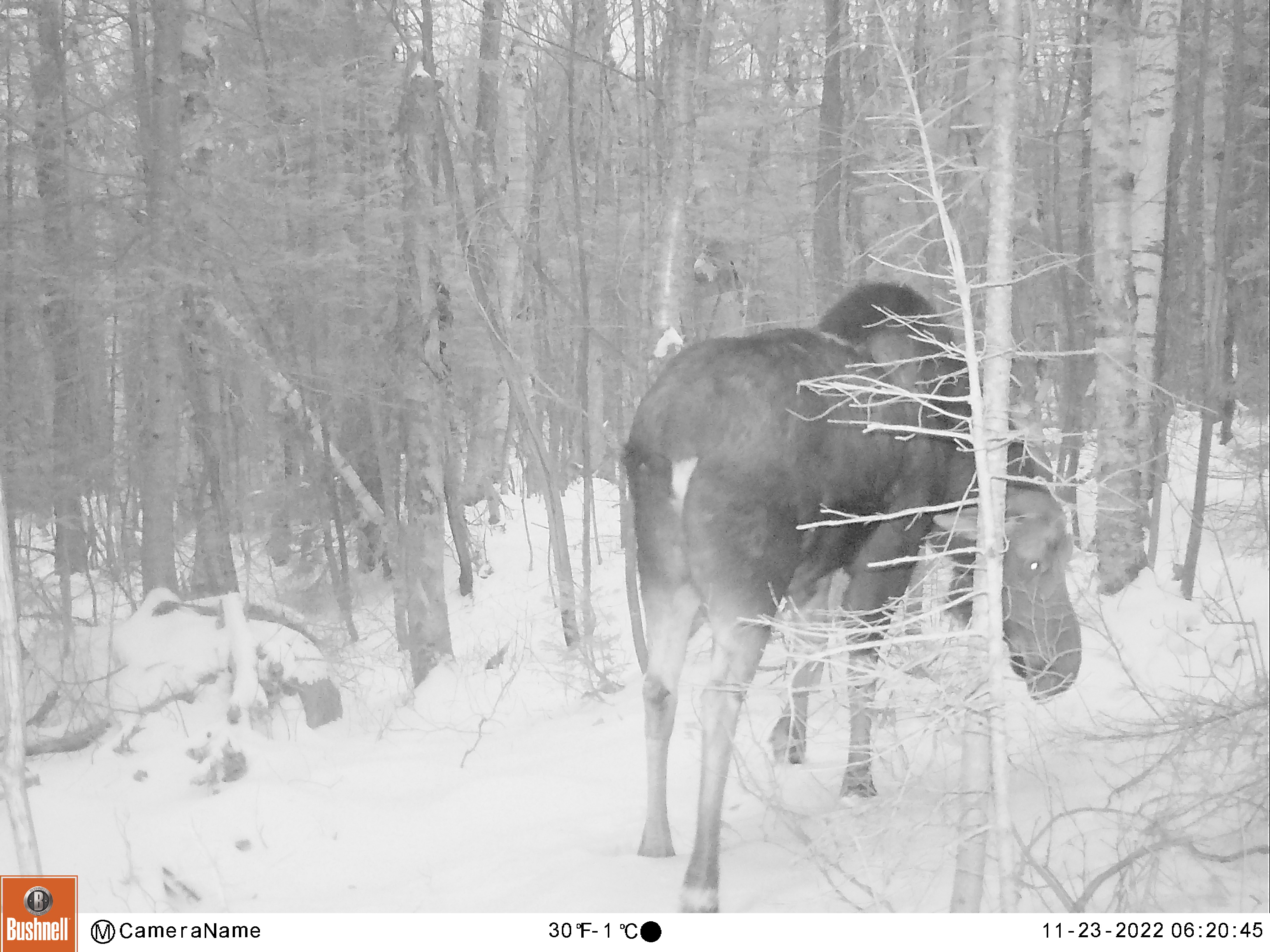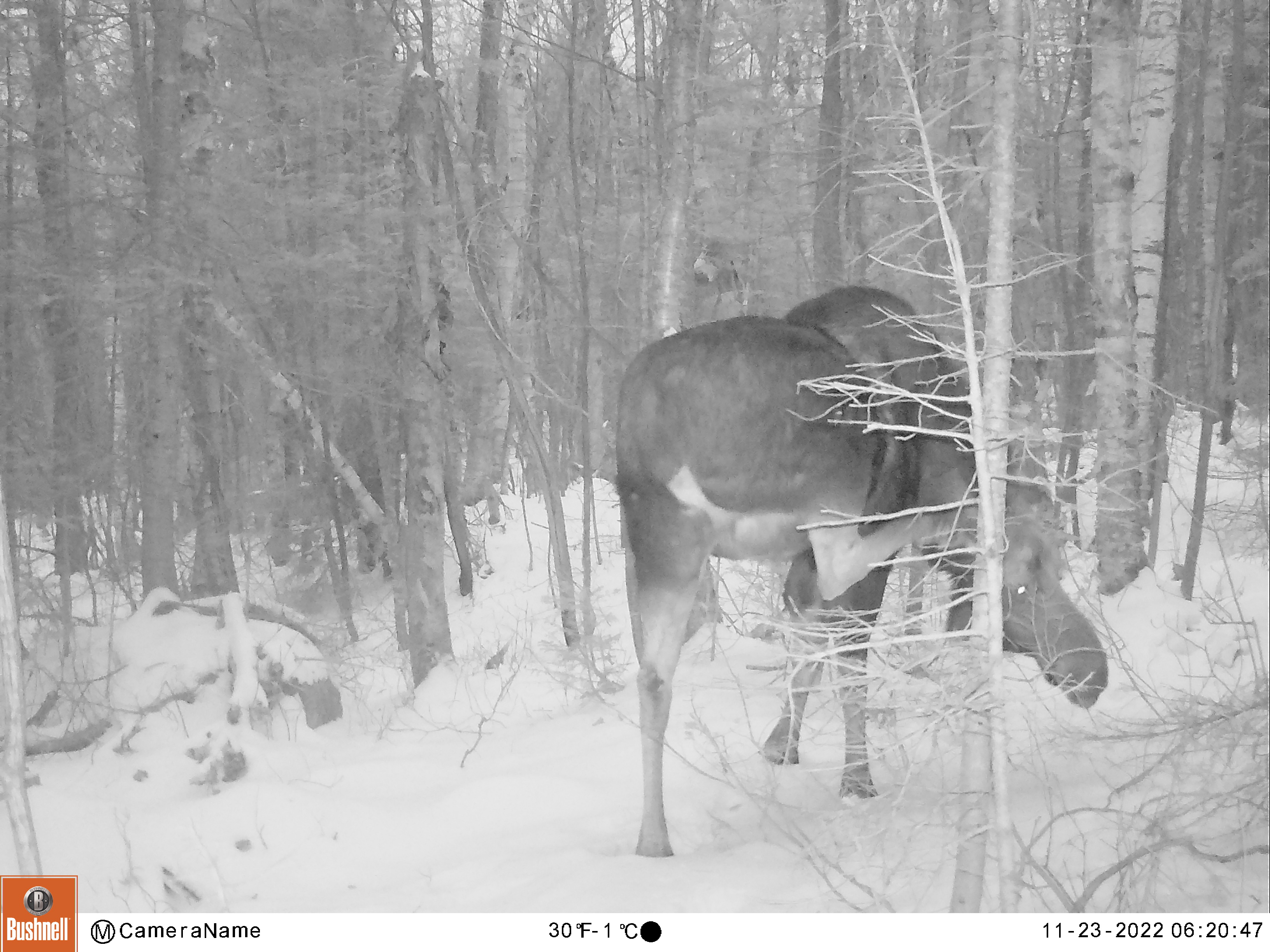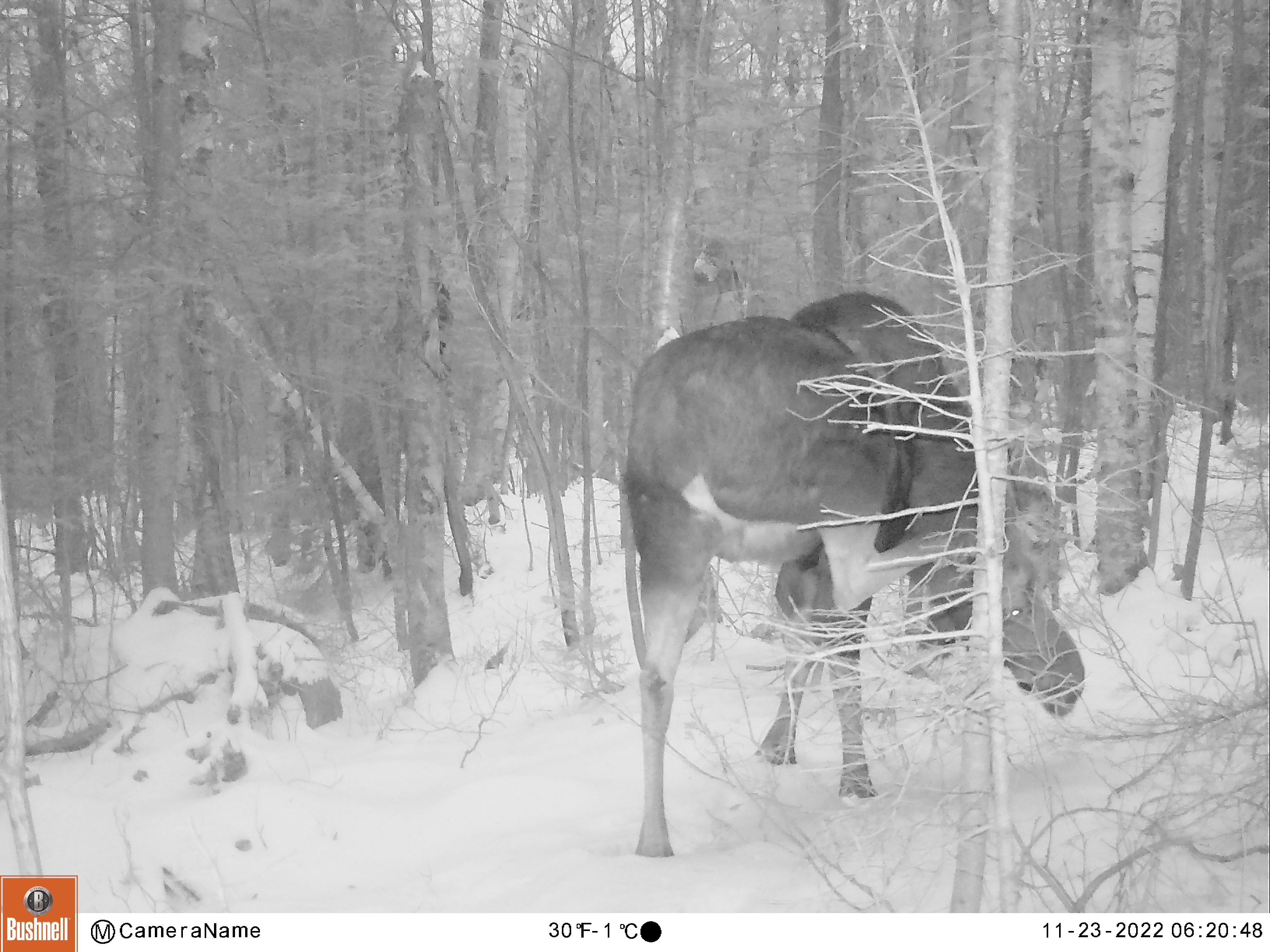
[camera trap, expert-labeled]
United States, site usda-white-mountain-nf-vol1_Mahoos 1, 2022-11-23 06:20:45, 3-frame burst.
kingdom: Animalia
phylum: Chordata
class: Mammalia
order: Artiodactyla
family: Cervidae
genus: Alces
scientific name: Alces alces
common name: moose